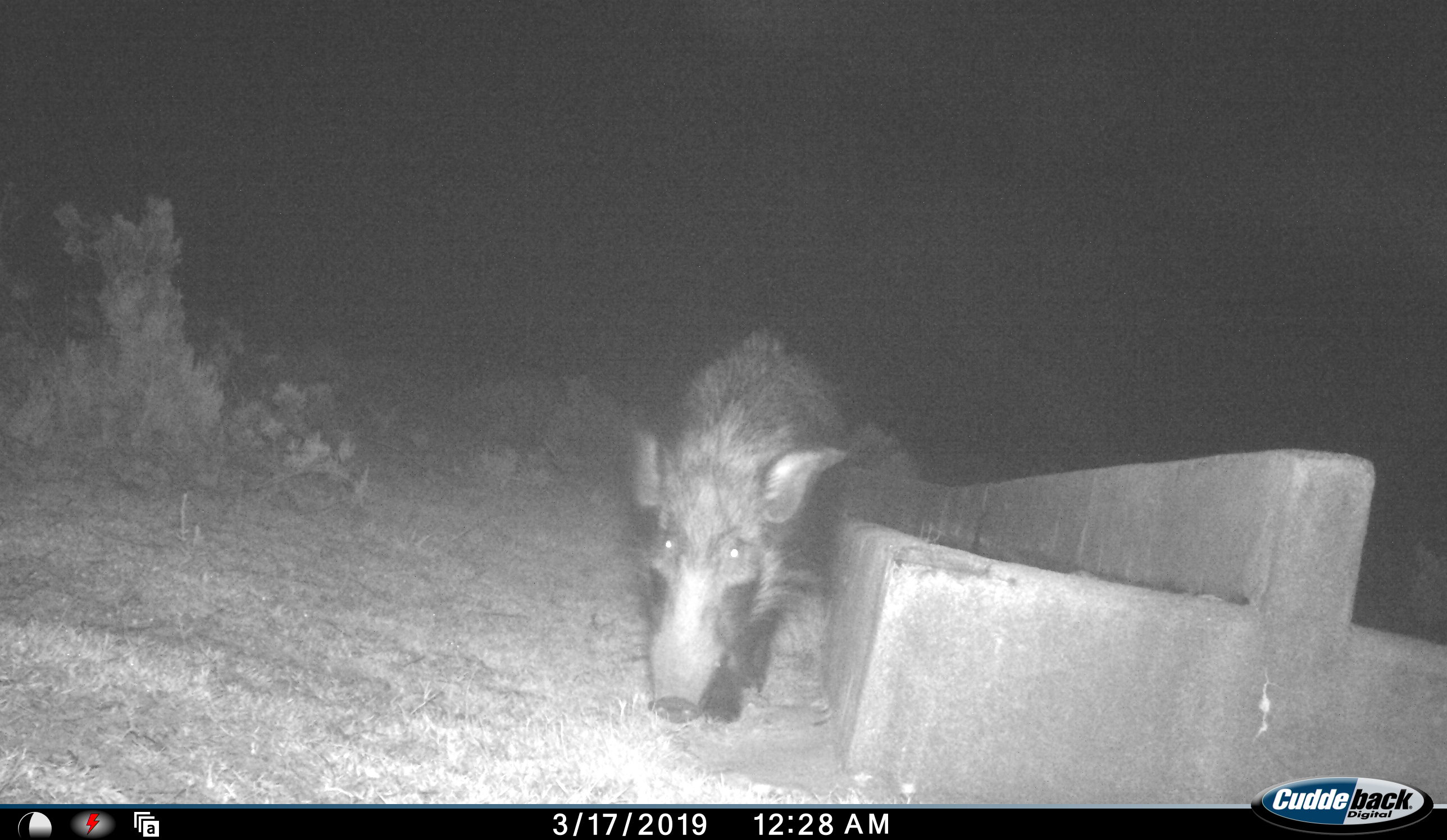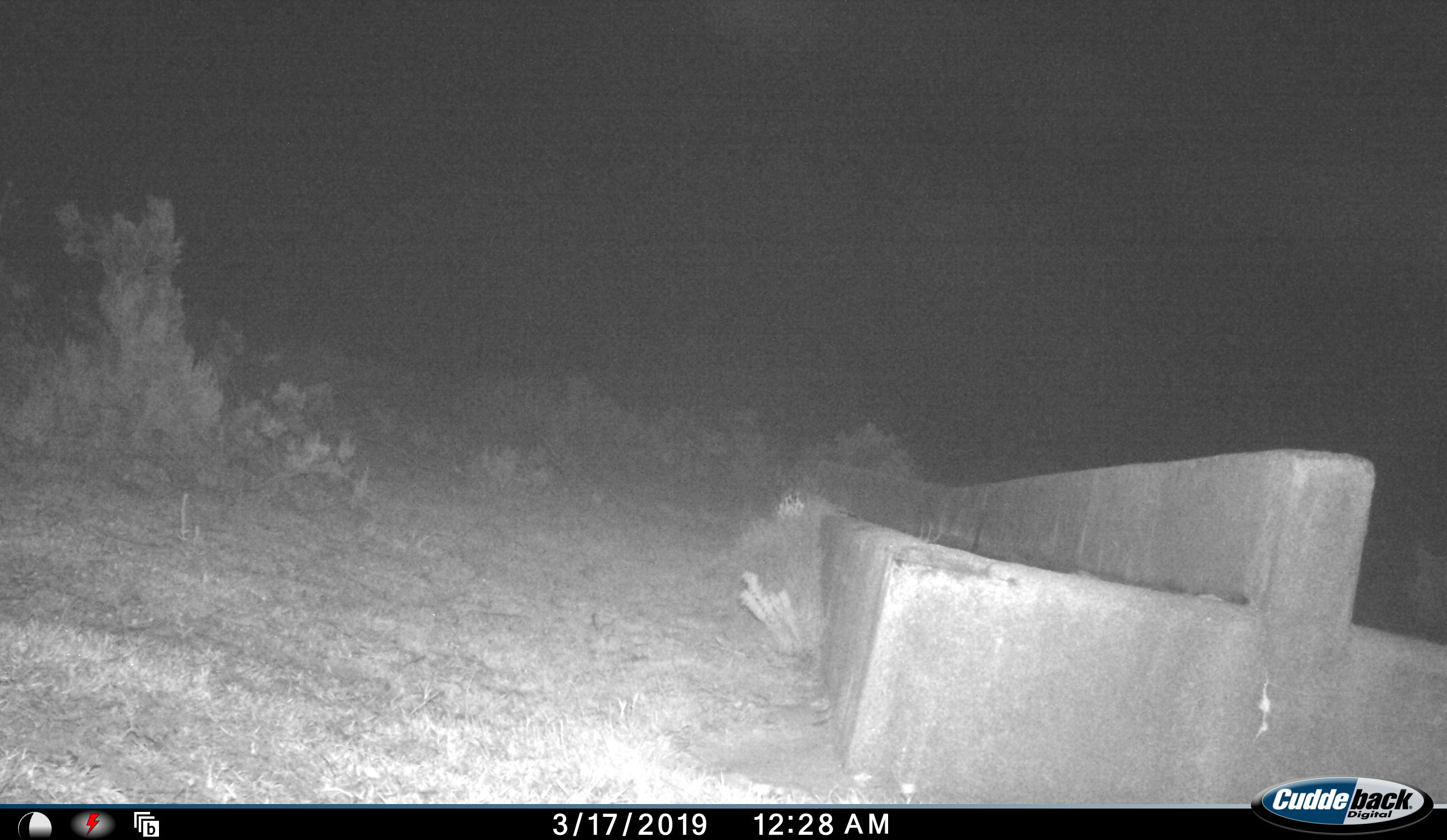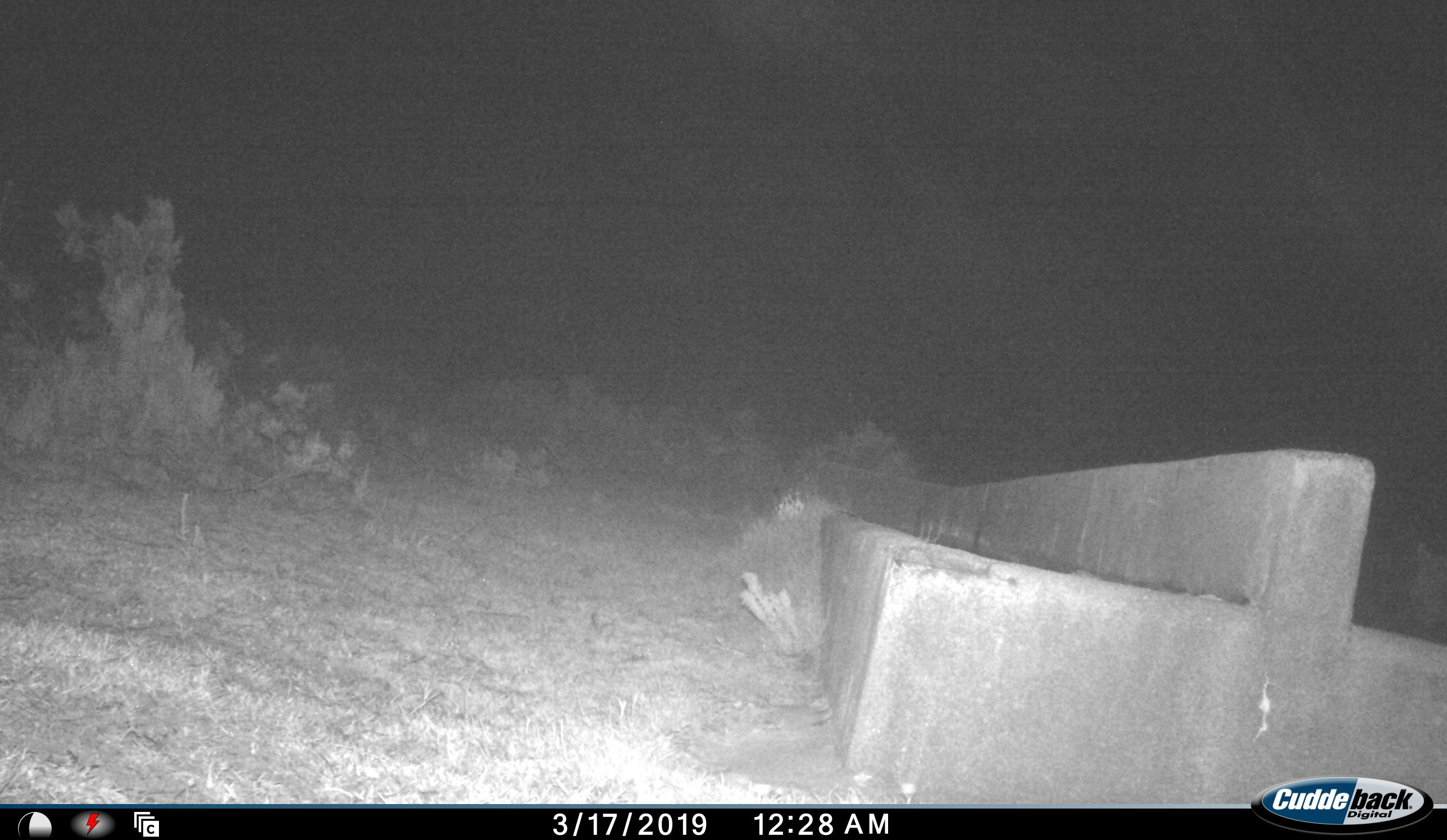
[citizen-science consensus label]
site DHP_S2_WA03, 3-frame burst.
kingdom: Animalia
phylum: Chordata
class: Mammalia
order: Artiodactyla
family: Suidae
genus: Potamochoerus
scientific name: Potamochoerus larvatus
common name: bushpig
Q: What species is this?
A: Bushpig (Potamochoerus larvatus).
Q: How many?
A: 1.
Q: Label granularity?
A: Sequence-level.